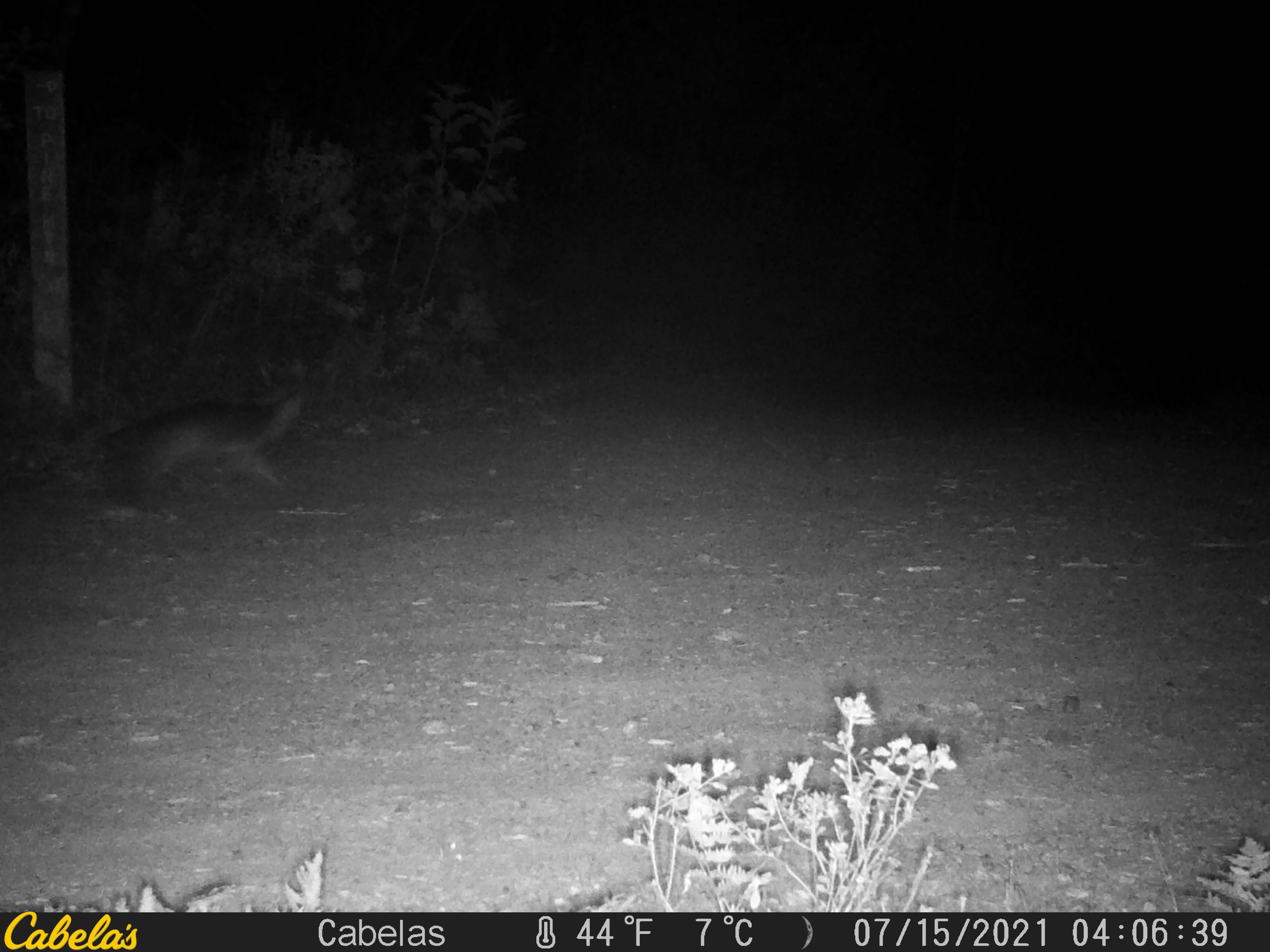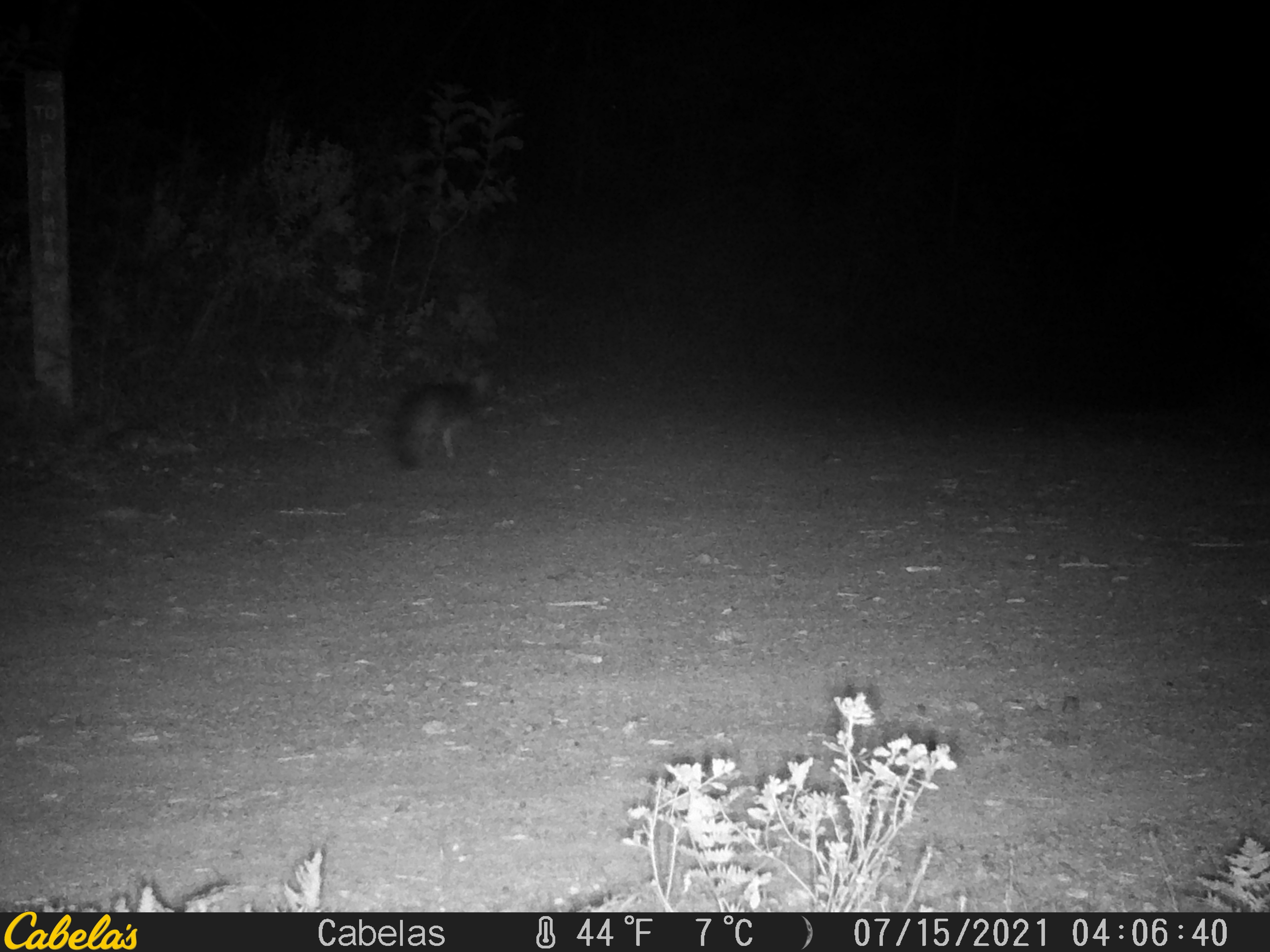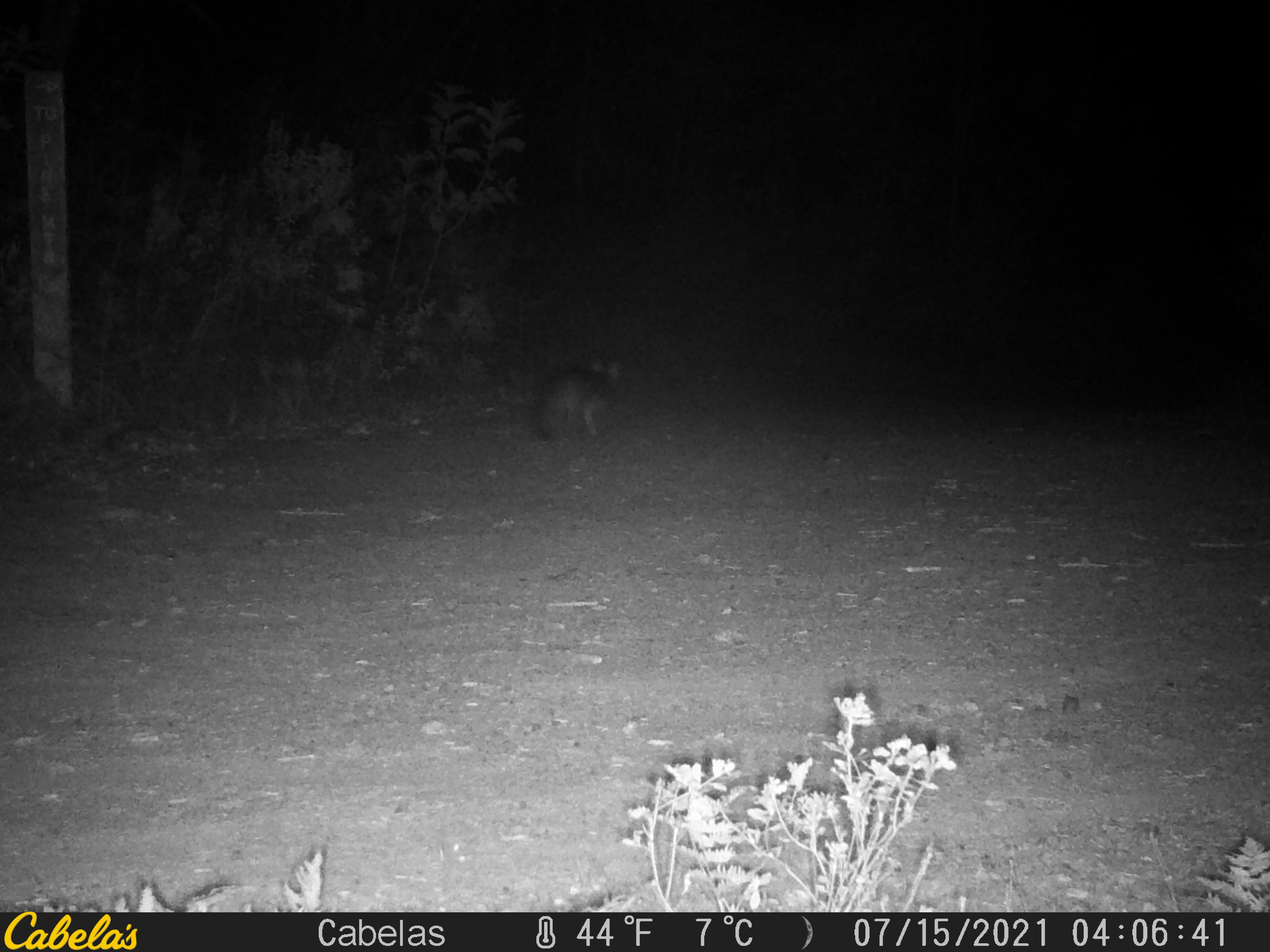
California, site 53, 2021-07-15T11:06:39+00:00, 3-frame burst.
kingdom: Animalia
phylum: Chordata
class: Mammalia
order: Carnivora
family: Canidae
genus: Urocyon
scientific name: Urocyon cinereoargenteus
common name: gray fox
Gray fox (Urocyon cinereoargenteus).